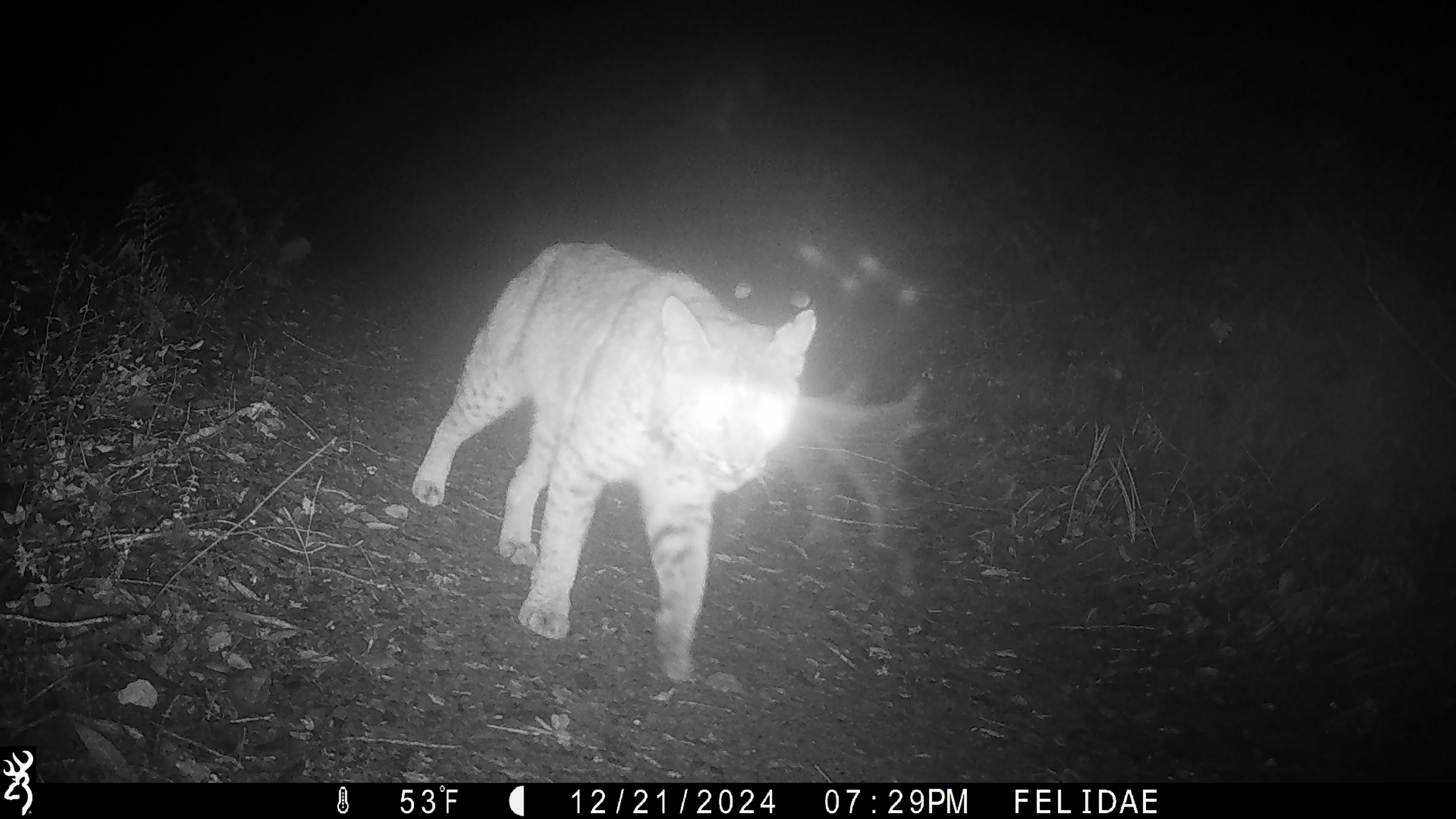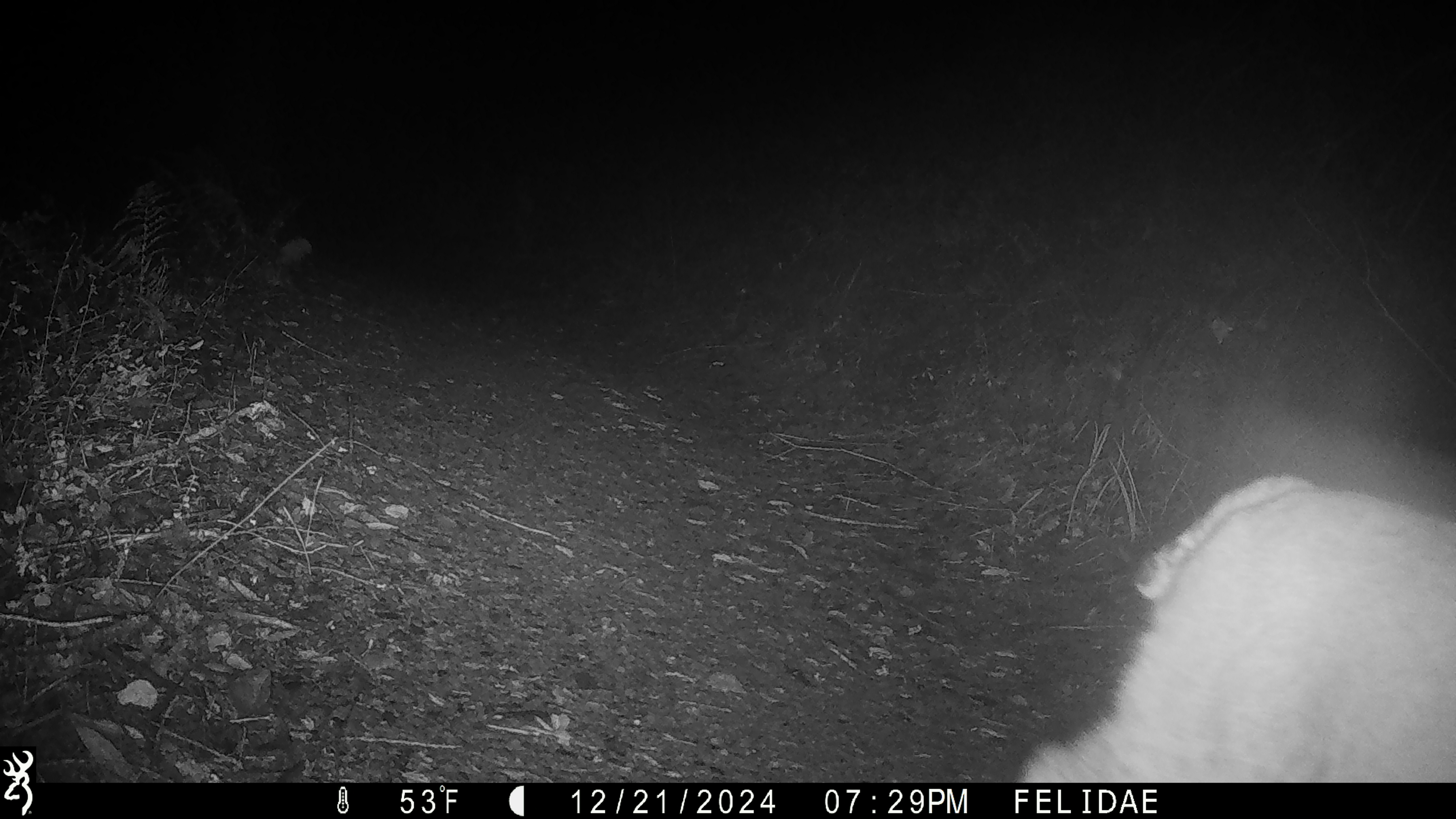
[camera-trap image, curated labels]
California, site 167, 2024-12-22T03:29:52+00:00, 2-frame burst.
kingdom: Animalia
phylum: Chordata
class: Mammalia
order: Carnivora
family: Felidae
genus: Lynx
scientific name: Lynx rufus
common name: bobcat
Bobcat (Lynx rufus).